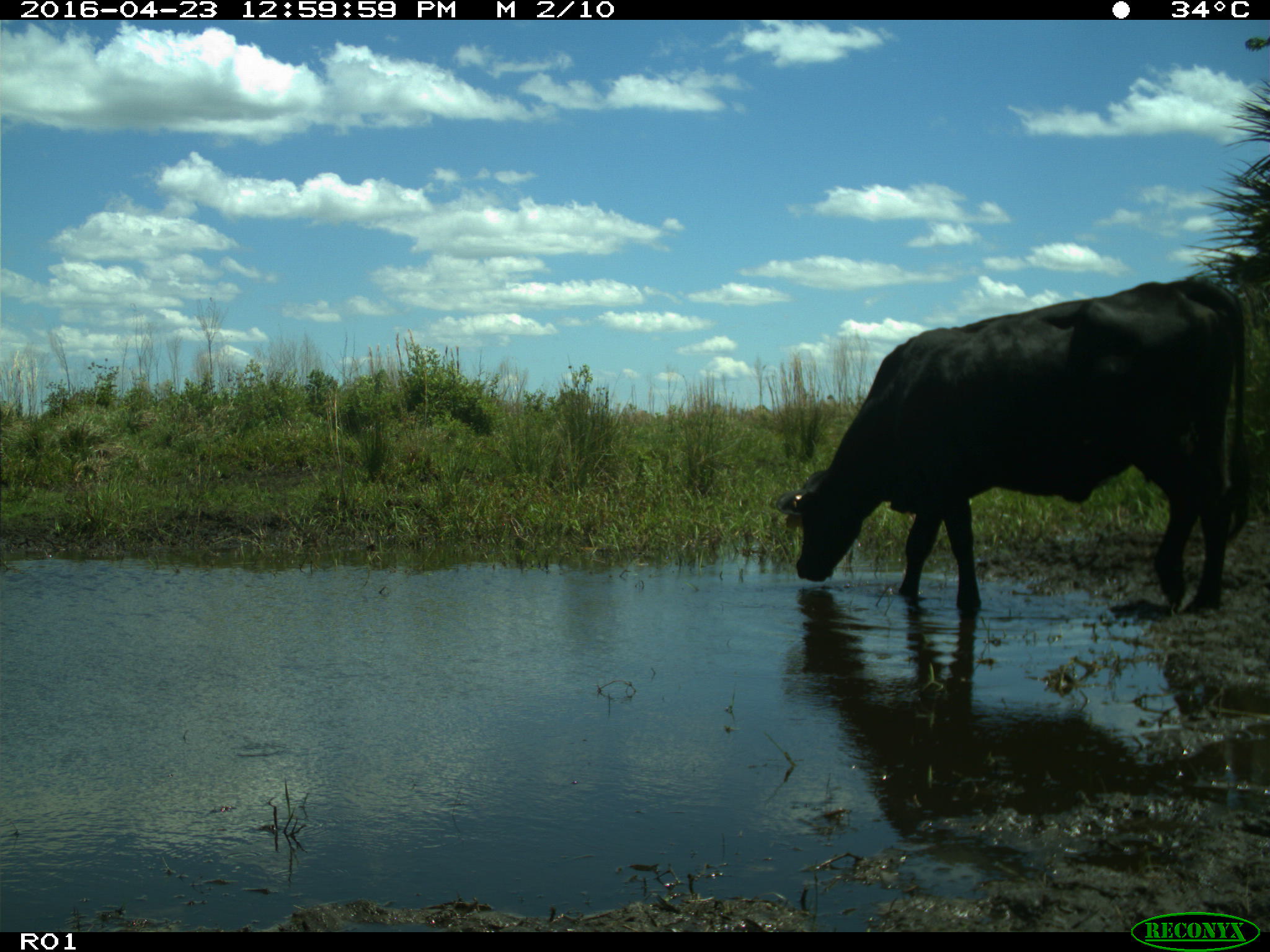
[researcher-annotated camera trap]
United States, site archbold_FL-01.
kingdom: Animalia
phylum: Chordata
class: Mammalia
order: Artiodactyla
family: Bovidae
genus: Bos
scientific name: Bos taurus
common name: domestic cow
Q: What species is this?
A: Bos taurus (domestic cow).